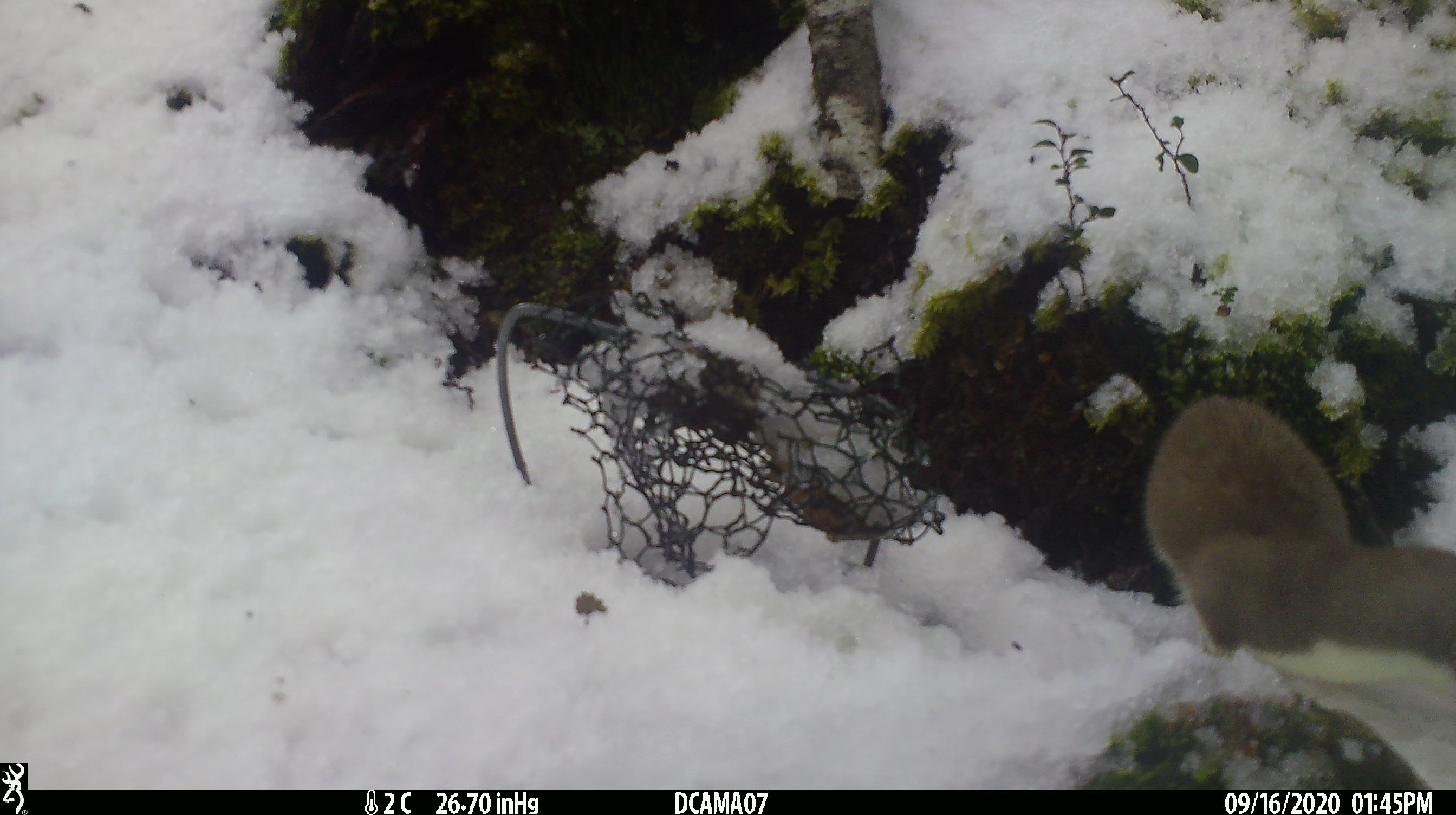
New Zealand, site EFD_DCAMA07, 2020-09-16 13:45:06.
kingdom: Animalia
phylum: Chordata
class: Mammalia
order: Carnivora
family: Mustelidae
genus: Mustela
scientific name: Mustela erminea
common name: stoat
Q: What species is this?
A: Stoat (Mustela erminea).